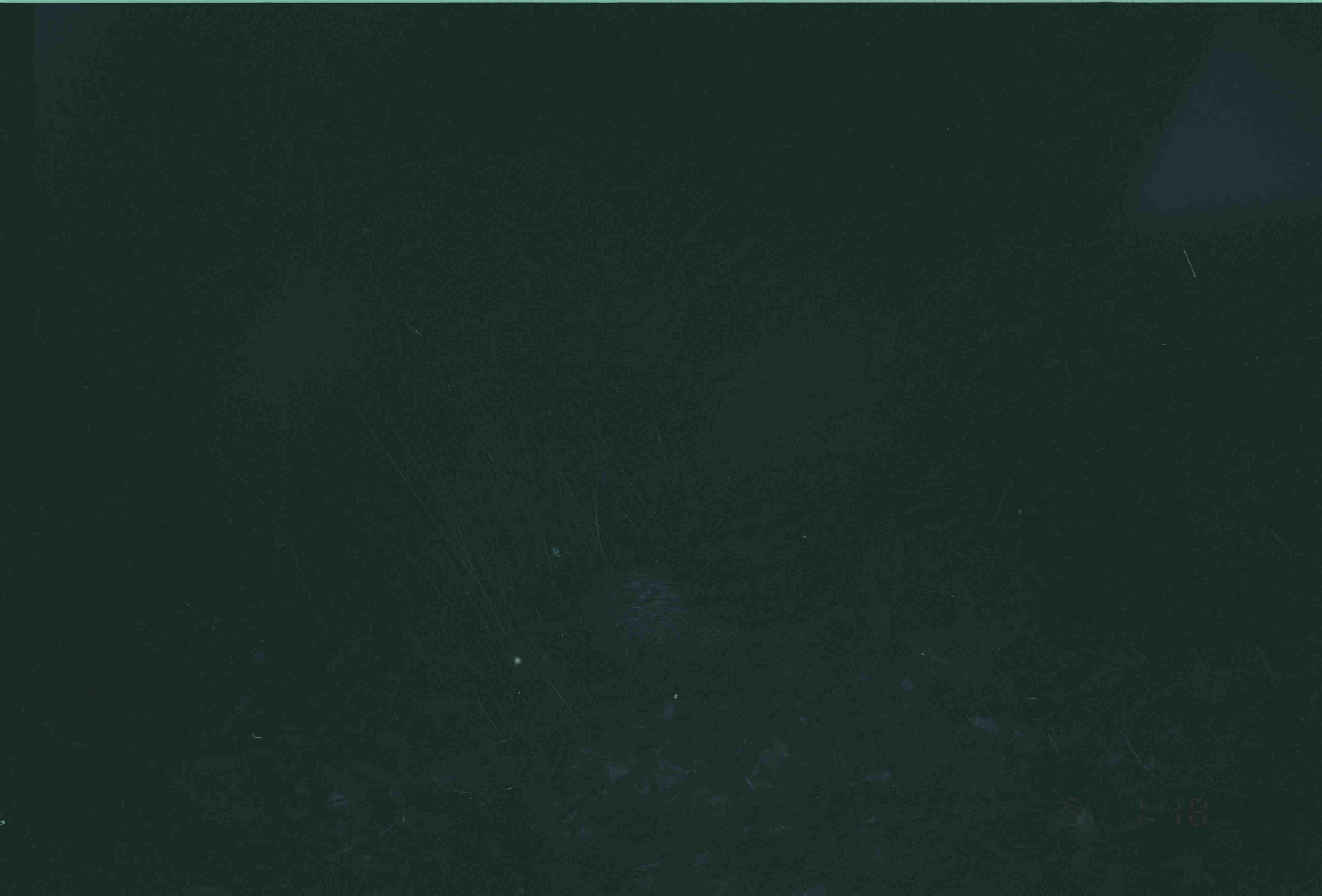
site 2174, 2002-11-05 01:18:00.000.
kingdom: Animalia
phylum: Chordata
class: Mammalia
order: Rodentia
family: Hystricidae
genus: Hystrix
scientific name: Hystrix brachyura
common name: east asian porcupine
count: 1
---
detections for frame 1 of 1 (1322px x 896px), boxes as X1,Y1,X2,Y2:
hystrix brachyura: 508,572,760,731